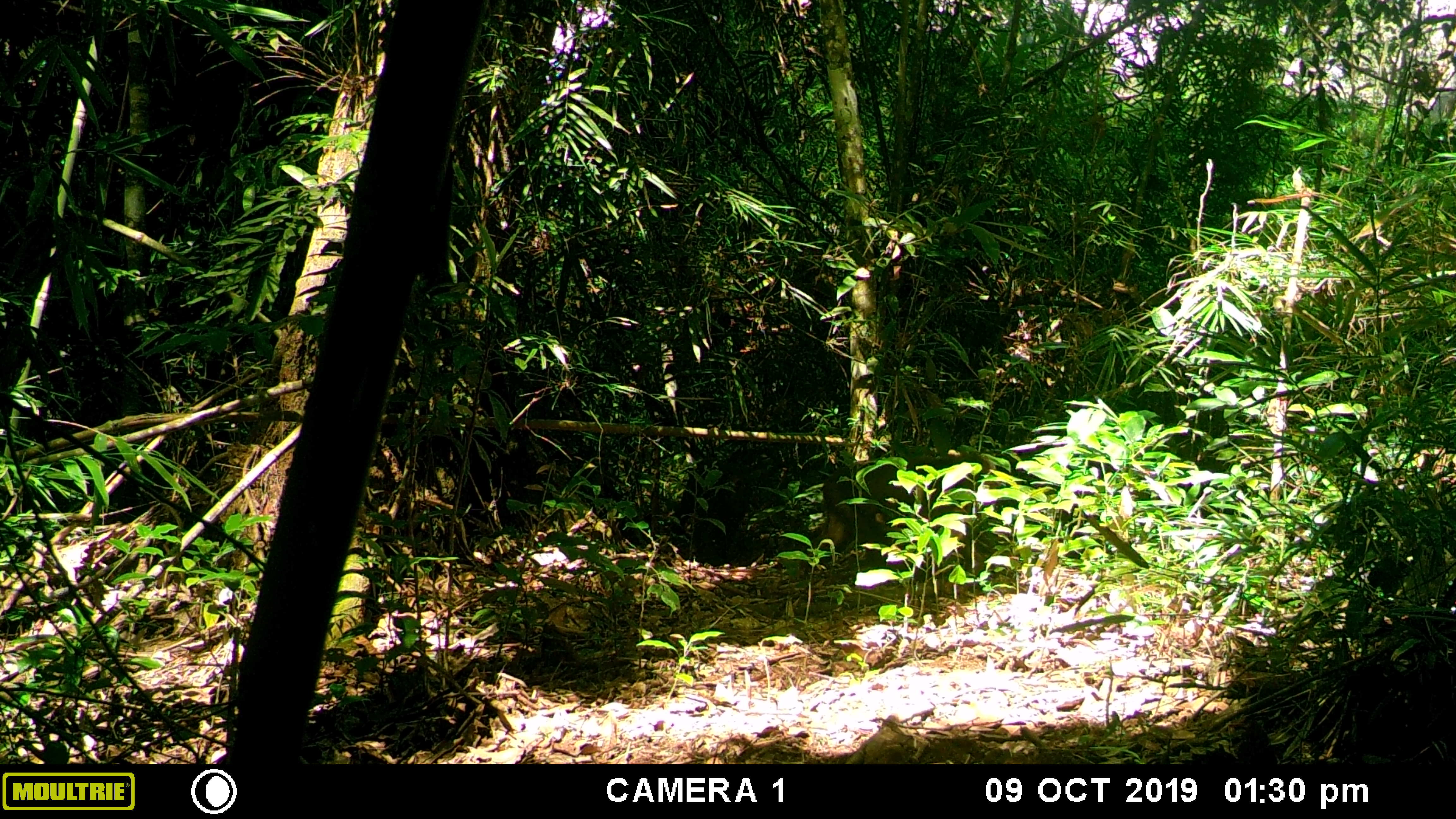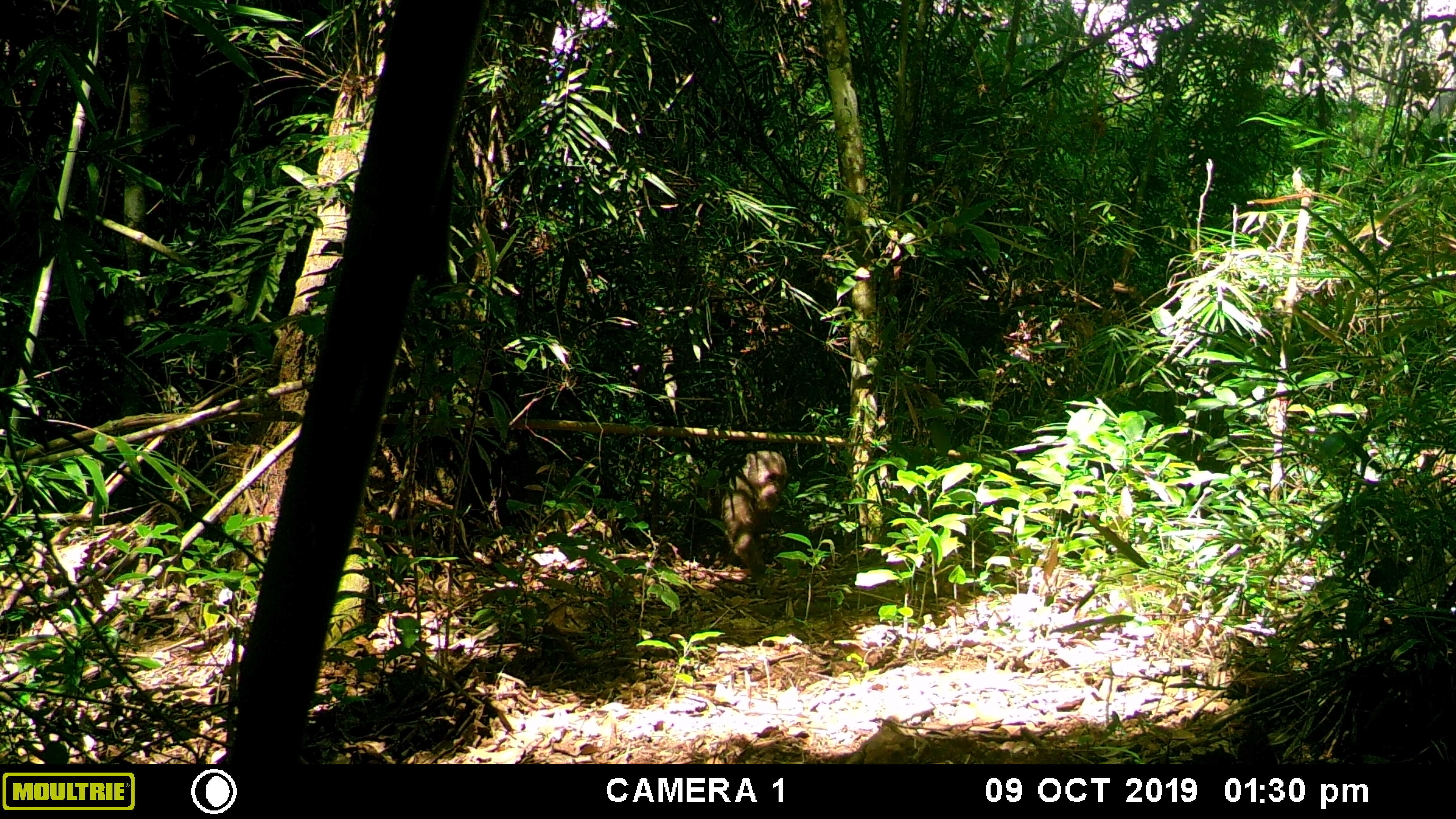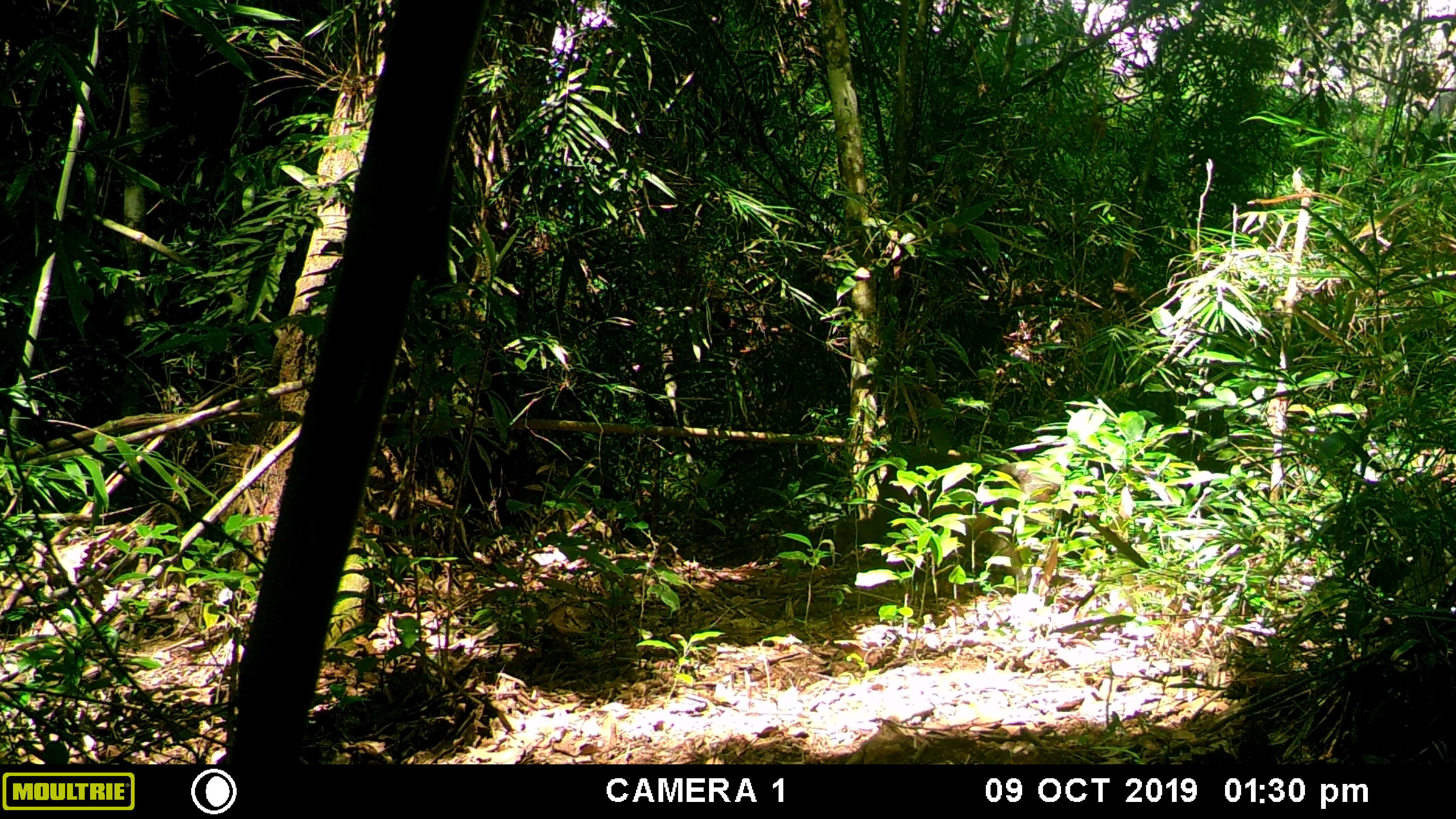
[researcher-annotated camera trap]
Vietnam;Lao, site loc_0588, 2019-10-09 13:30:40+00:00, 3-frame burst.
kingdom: Animalia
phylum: Chordata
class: Mammalia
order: Primates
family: Cercopithecidae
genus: Macaca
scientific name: Macaca arctoides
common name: stump-tailed macaque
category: stump tailed macaque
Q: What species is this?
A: Stump tailed macaque (stump-tailed macaque) (Macaca arctoides).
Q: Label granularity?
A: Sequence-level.